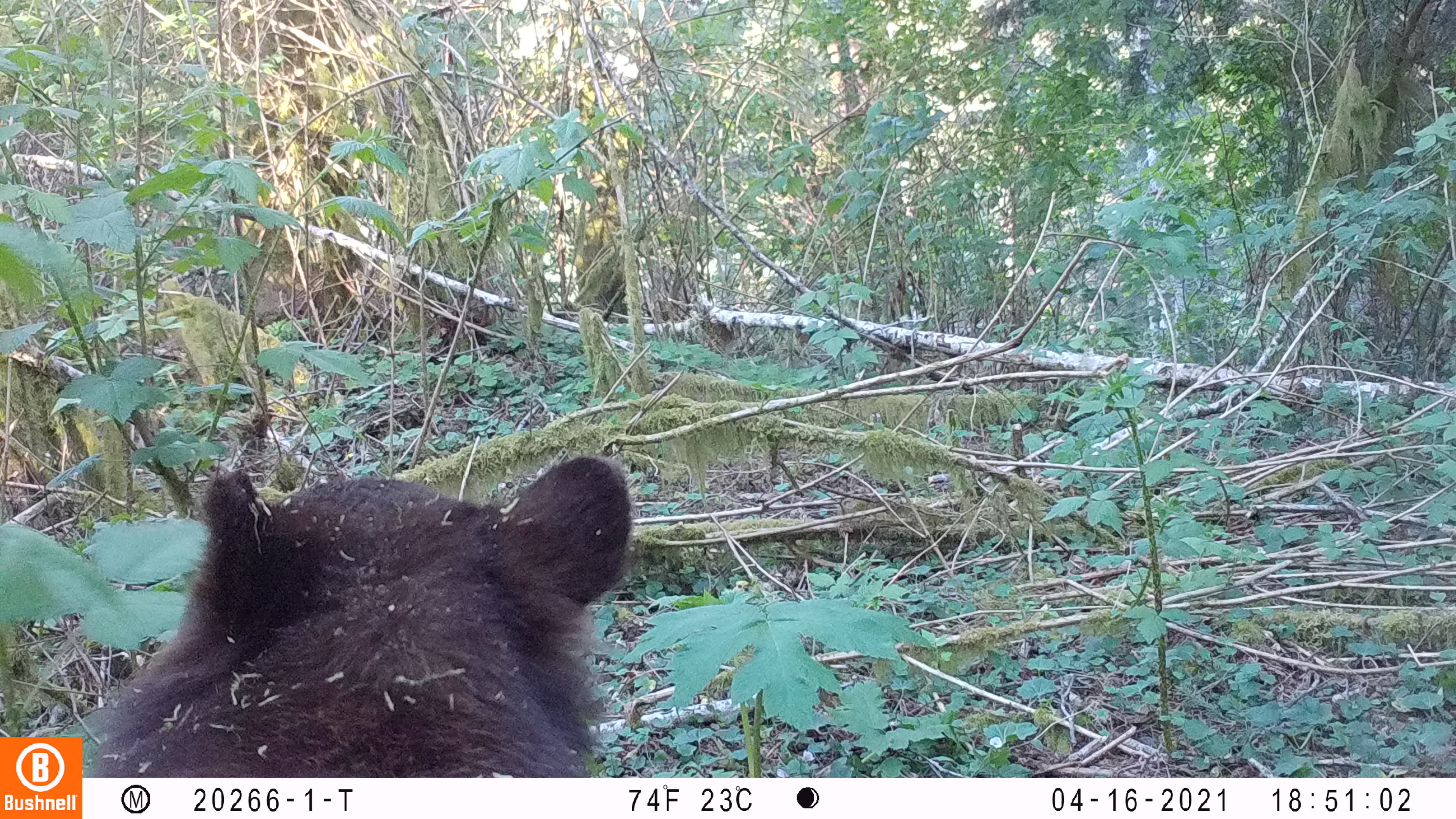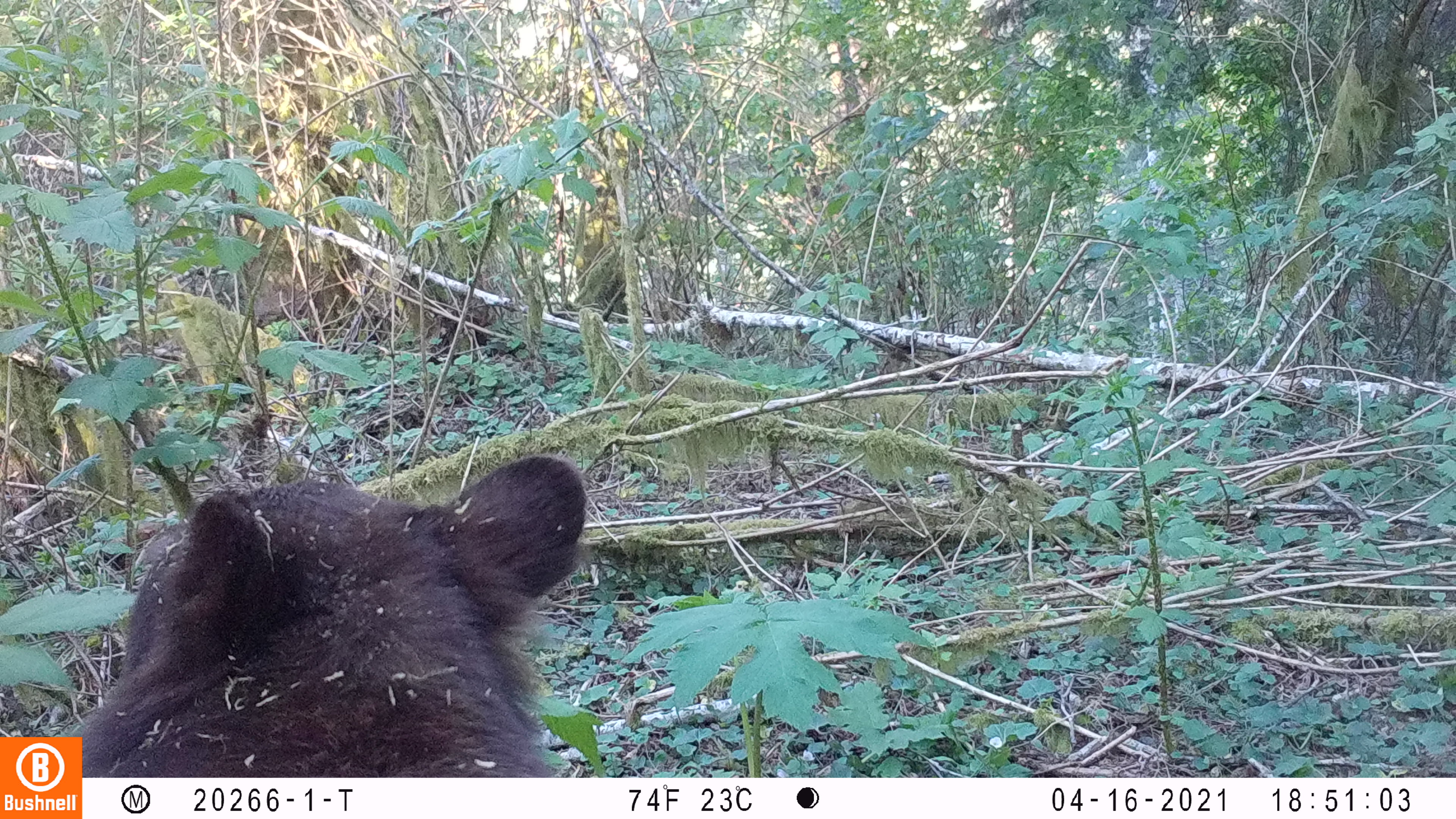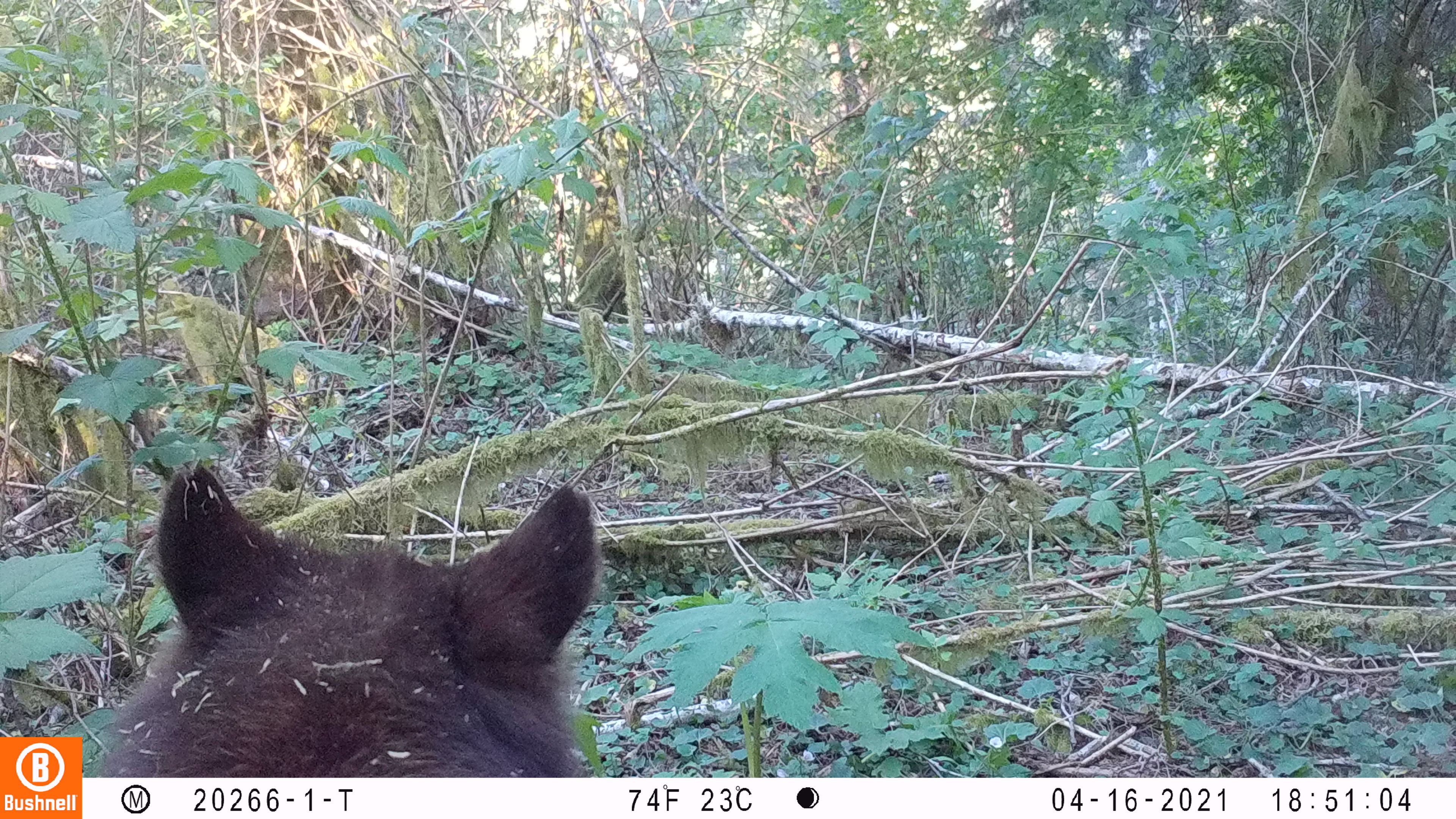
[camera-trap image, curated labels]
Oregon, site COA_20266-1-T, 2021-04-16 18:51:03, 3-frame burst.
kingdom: Animalia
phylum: Chordata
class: Mammalia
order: Carnivora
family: Ursidae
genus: Ursus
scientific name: Ursus americanus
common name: american black bear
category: black bear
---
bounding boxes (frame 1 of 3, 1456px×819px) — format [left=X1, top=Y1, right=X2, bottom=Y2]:
black bear: [left=86, top=438, right=678, bottom=776]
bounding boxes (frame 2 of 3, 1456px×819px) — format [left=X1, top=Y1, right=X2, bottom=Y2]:
black bear: [left=82, top=441, right=610, bottom=777]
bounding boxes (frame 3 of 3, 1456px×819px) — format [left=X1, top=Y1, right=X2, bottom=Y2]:
black bear: [left=90, top=455, right=621, bottom=776]